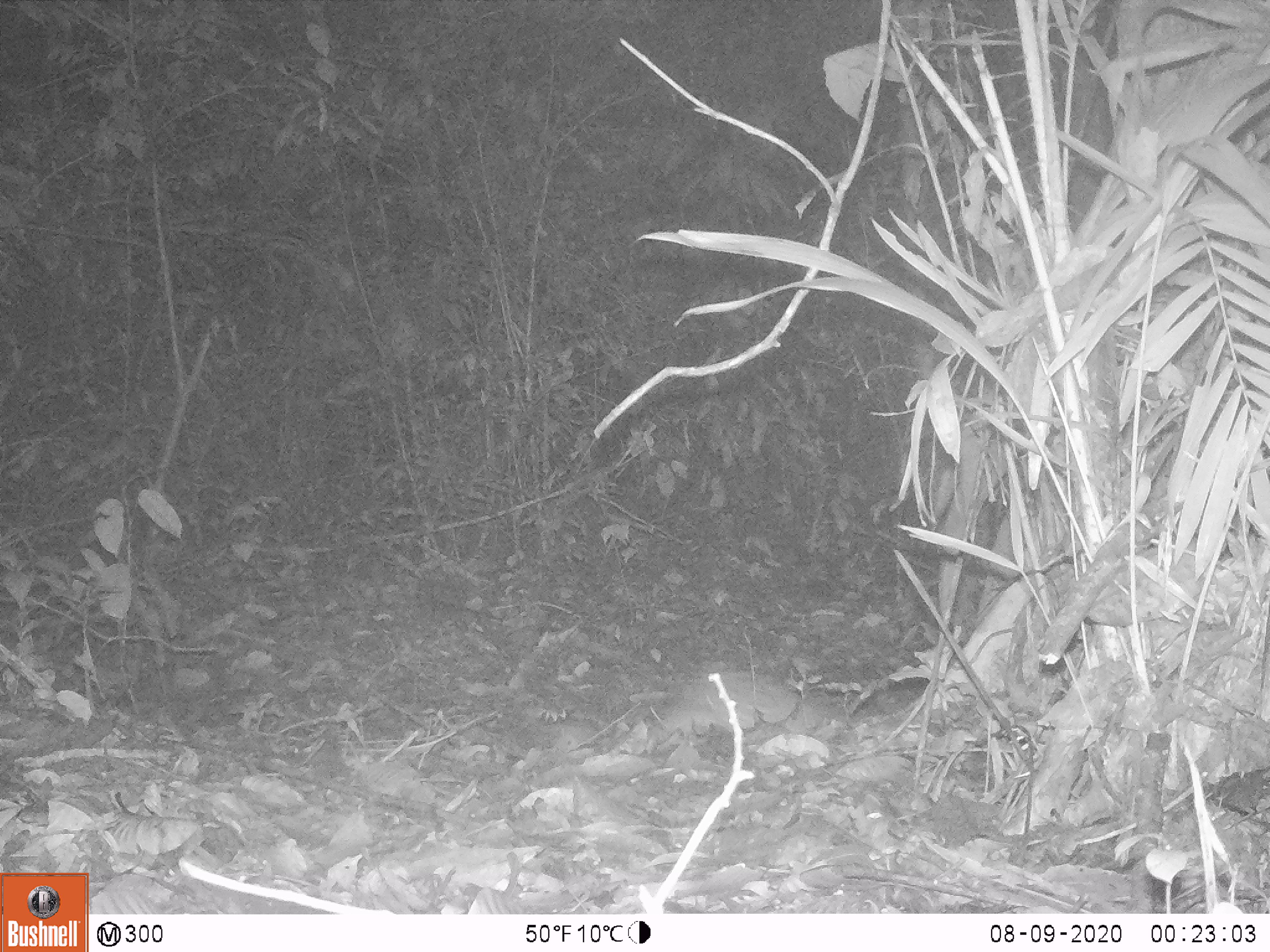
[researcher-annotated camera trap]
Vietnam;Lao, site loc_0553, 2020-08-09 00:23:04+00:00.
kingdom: Animalia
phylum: Chordata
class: Mammalia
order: Rodentia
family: Hystricidae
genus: Atherurus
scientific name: Atherurus macrourus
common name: asiatic brush-tailed porcupine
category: asiatic brush tailed porcupine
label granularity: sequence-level